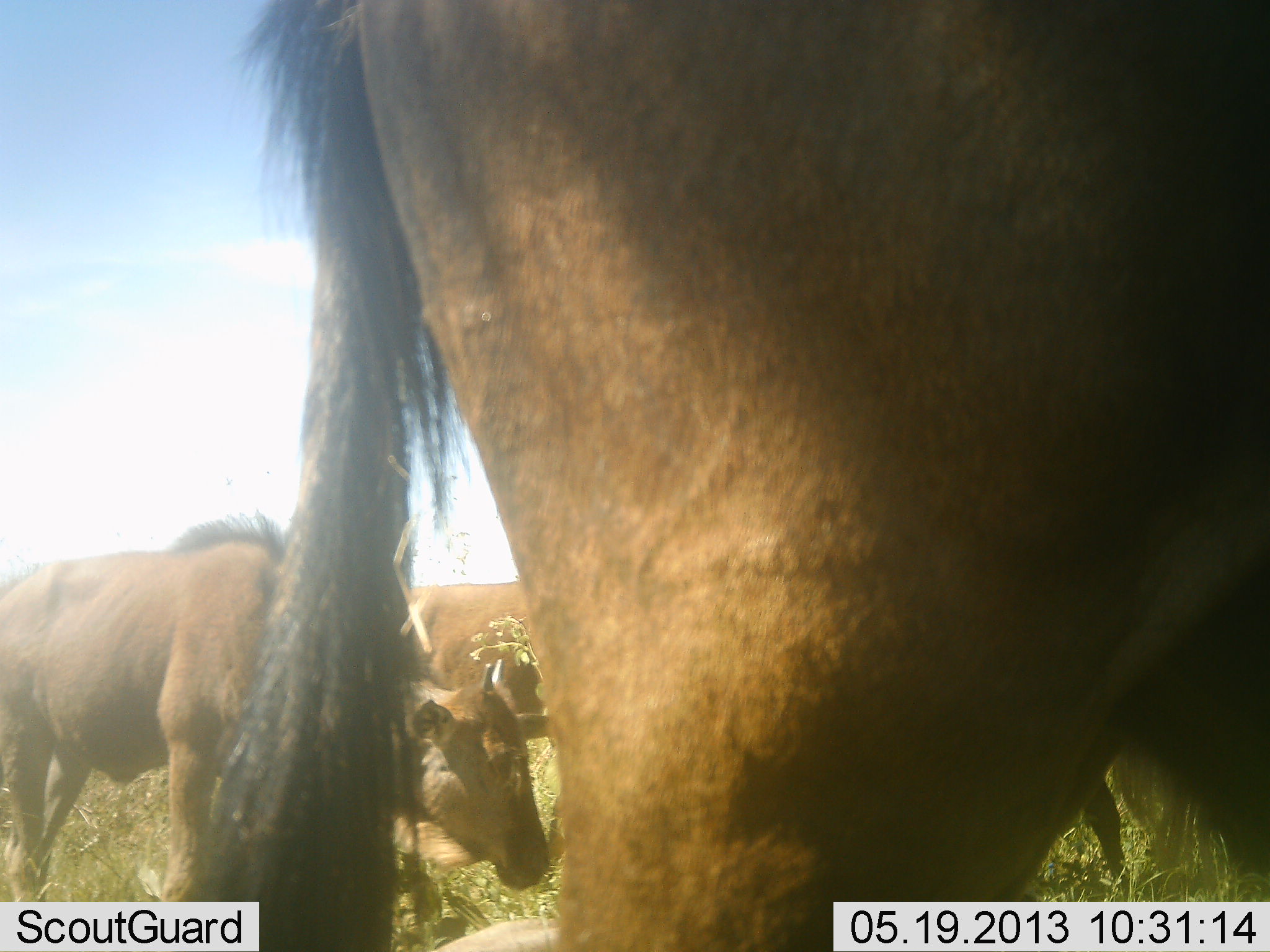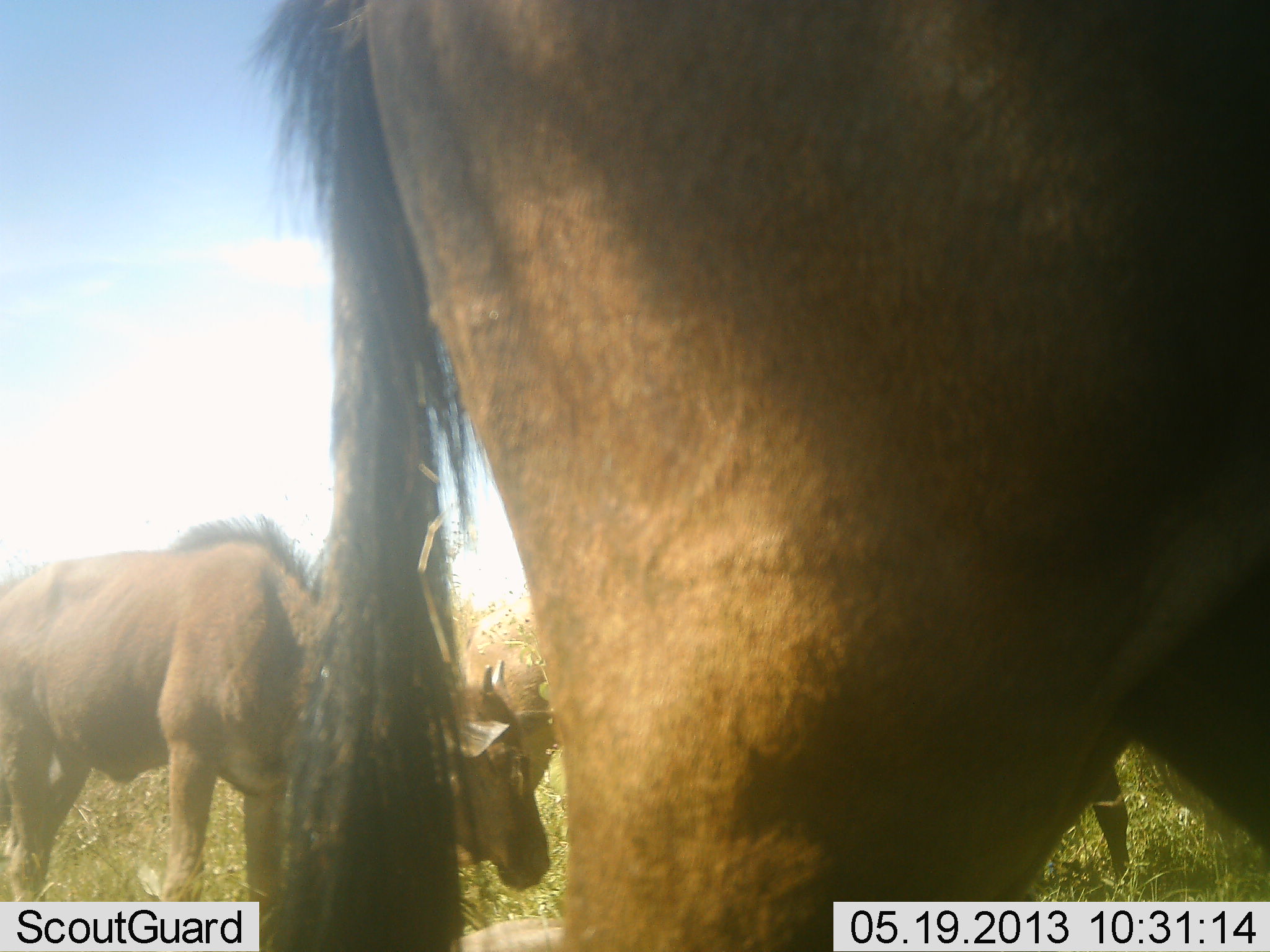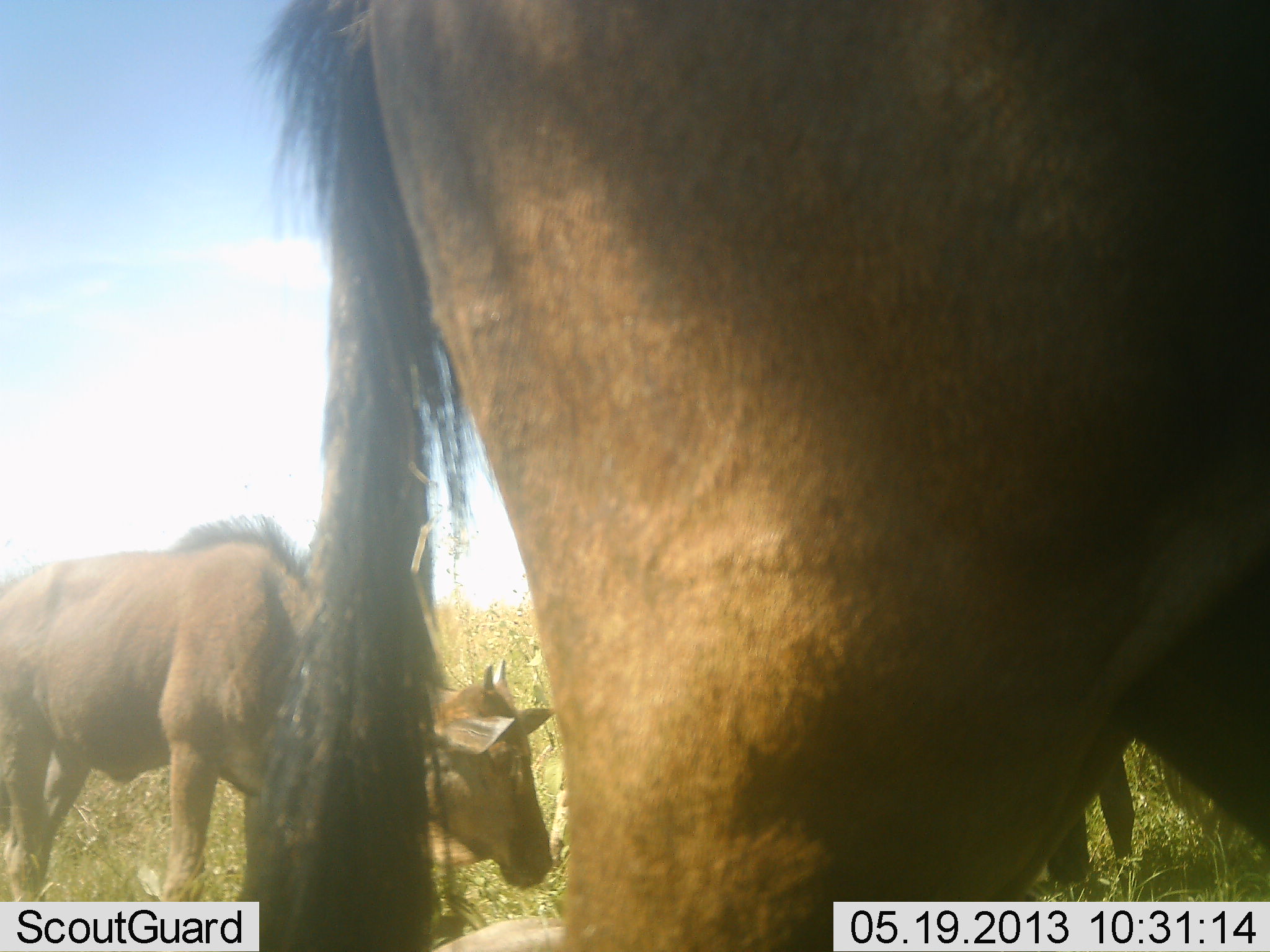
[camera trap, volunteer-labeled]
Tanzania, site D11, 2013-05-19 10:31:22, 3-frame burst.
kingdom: Animalia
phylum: Chordata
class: Mammalia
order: Artiodactyla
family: Bovidae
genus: Connochaetes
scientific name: Connochaetes taurinus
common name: blue wildebeest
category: wildebeest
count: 3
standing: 81%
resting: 0%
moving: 38%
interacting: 0%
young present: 38%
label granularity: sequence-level